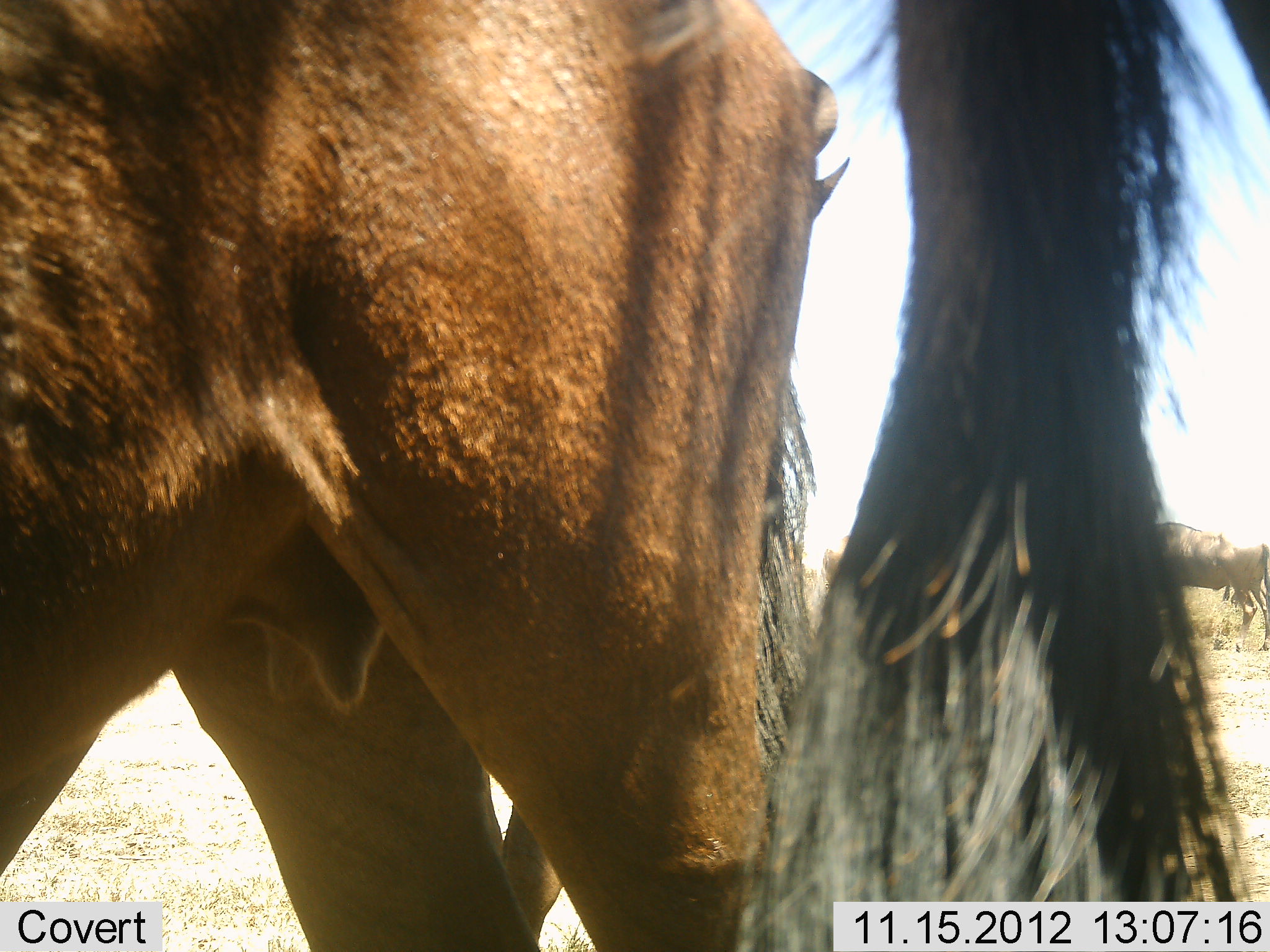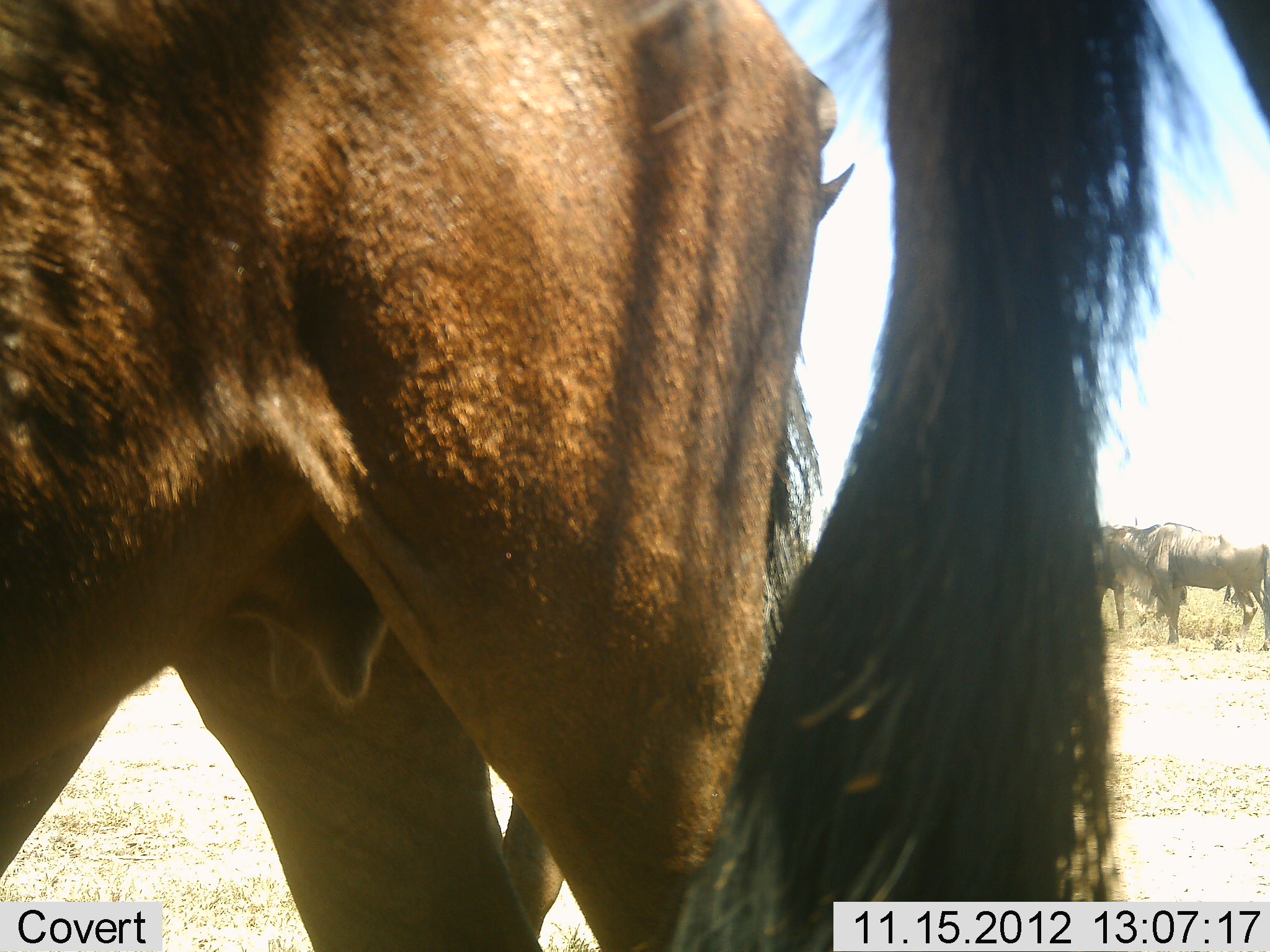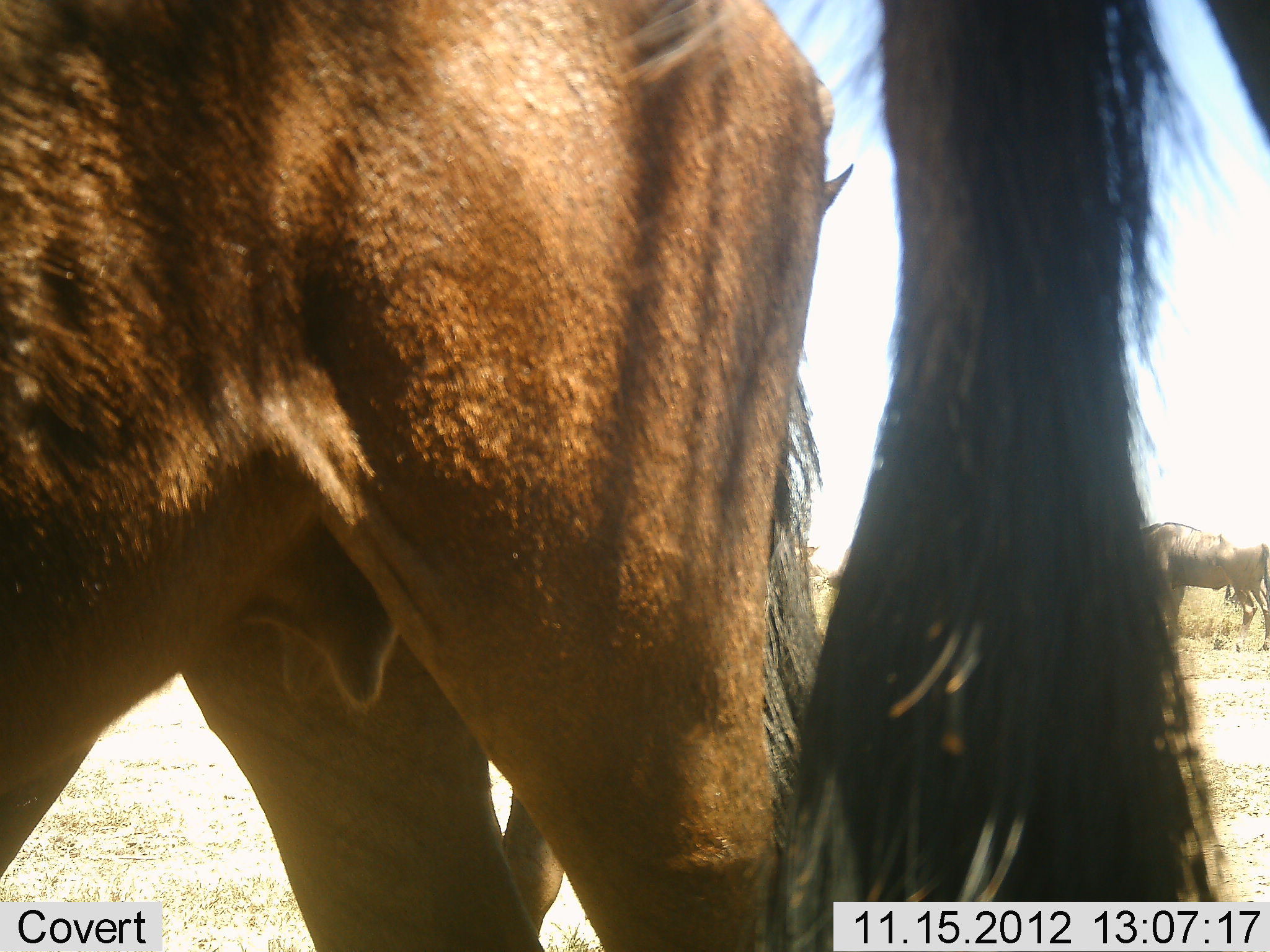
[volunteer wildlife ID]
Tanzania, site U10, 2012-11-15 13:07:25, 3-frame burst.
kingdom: Animalia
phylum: Chordata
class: Mammalia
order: Artiodactyla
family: Bovidae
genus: Connochaetes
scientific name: Connochaetes taurinus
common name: blue wildebeest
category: wildebeest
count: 5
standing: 100%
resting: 0%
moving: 0%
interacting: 10%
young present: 10%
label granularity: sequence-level